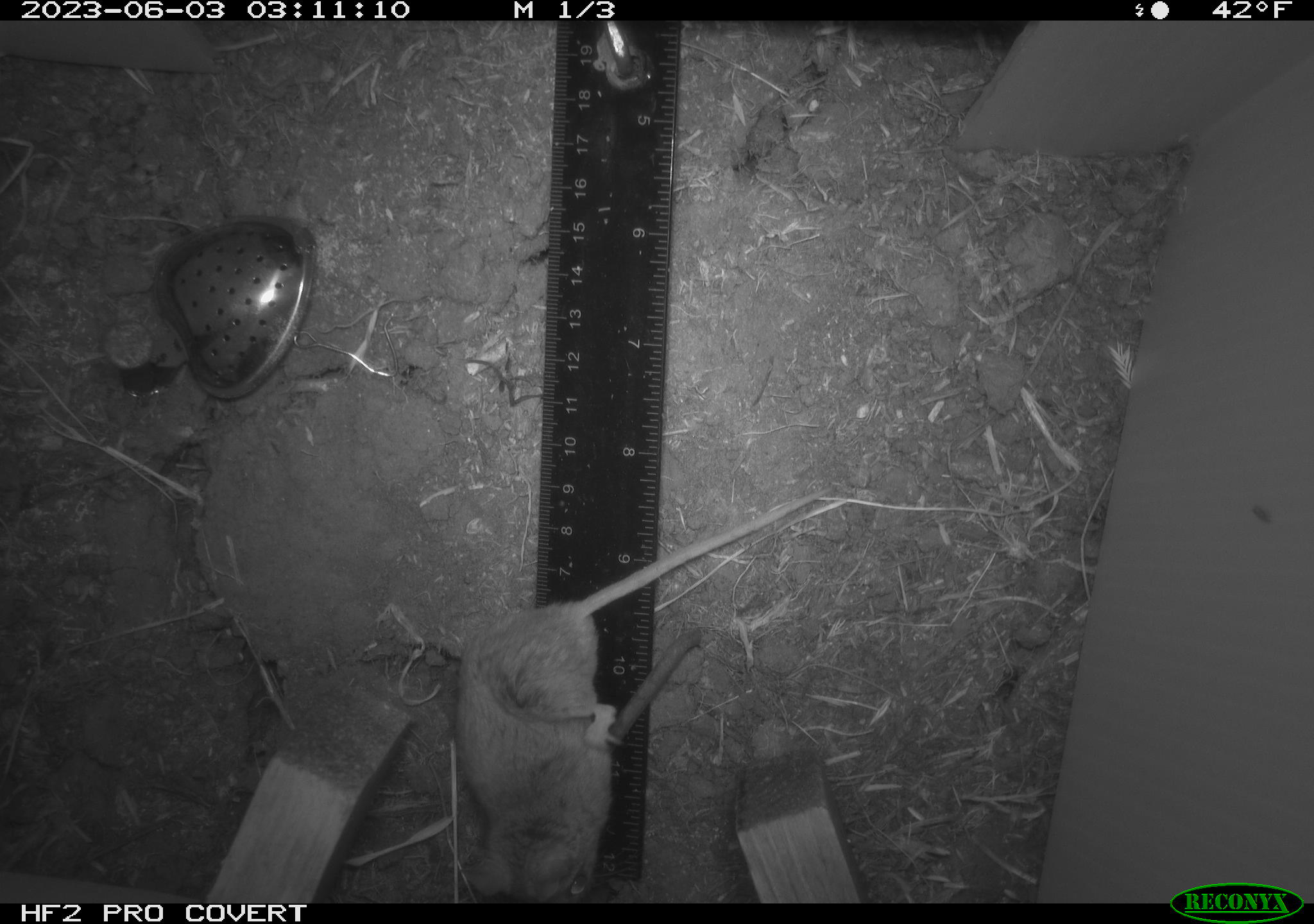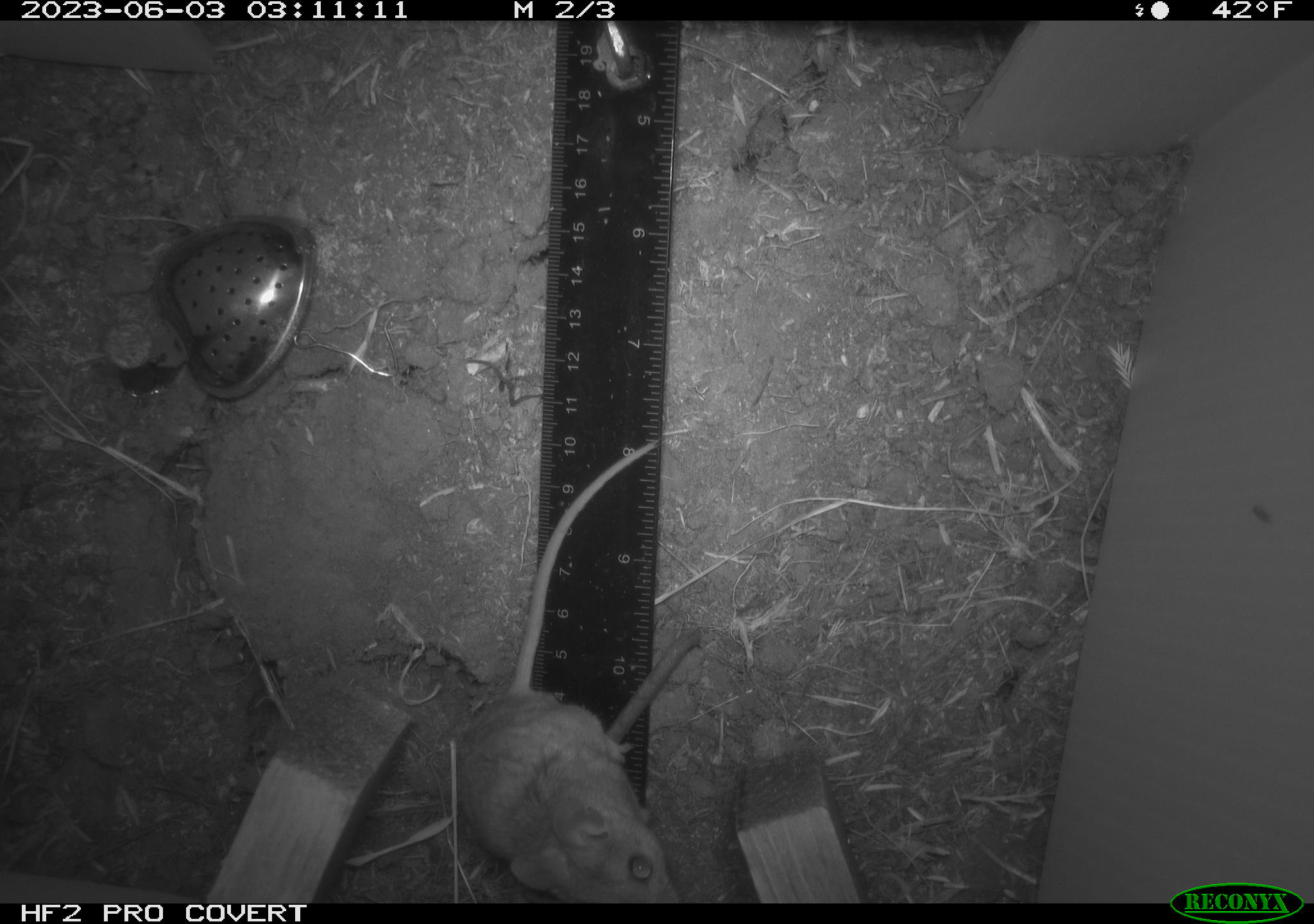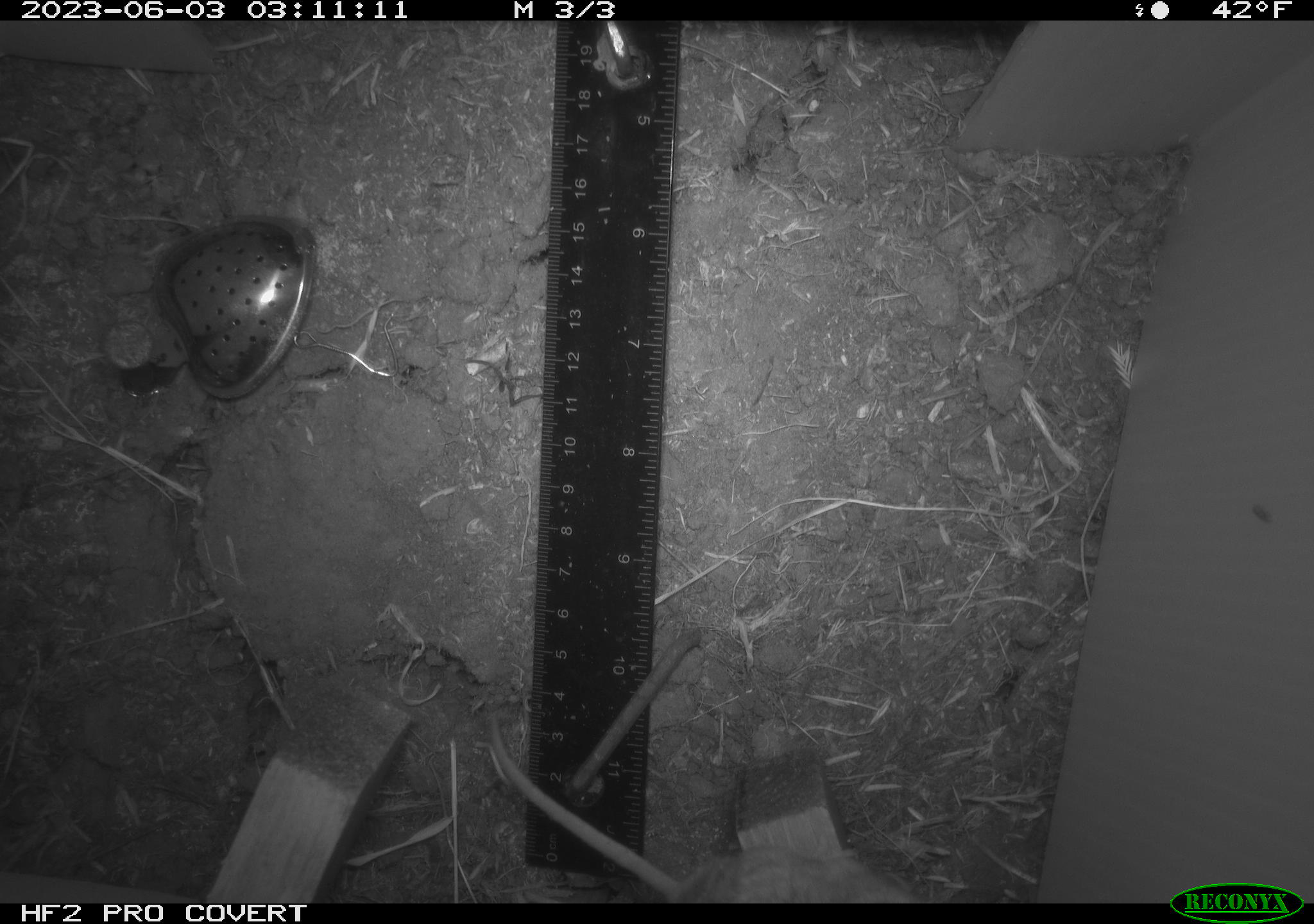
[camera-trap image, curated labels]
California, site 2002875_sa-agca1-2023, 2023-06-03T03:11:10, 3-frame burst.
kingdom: Animalia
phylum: Chordata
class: Mammalia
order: Rodentia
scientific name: Rodentia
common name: mouse species